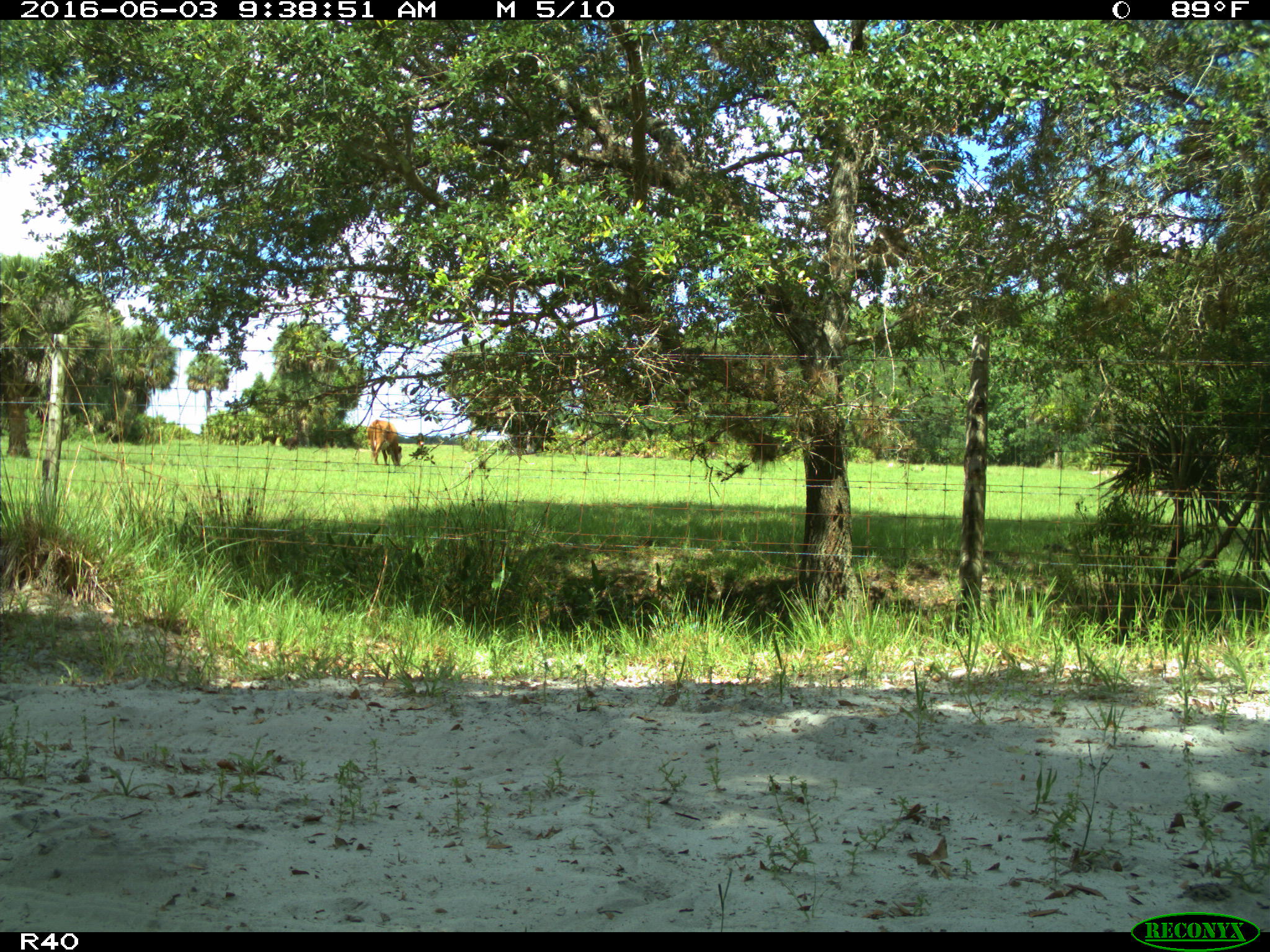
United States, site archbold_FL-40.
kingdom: Animalia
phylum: Chordata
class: Mammalia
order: Artiodactyla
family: Bovidae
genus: Bos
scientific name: Bos taurus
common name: domestic cow